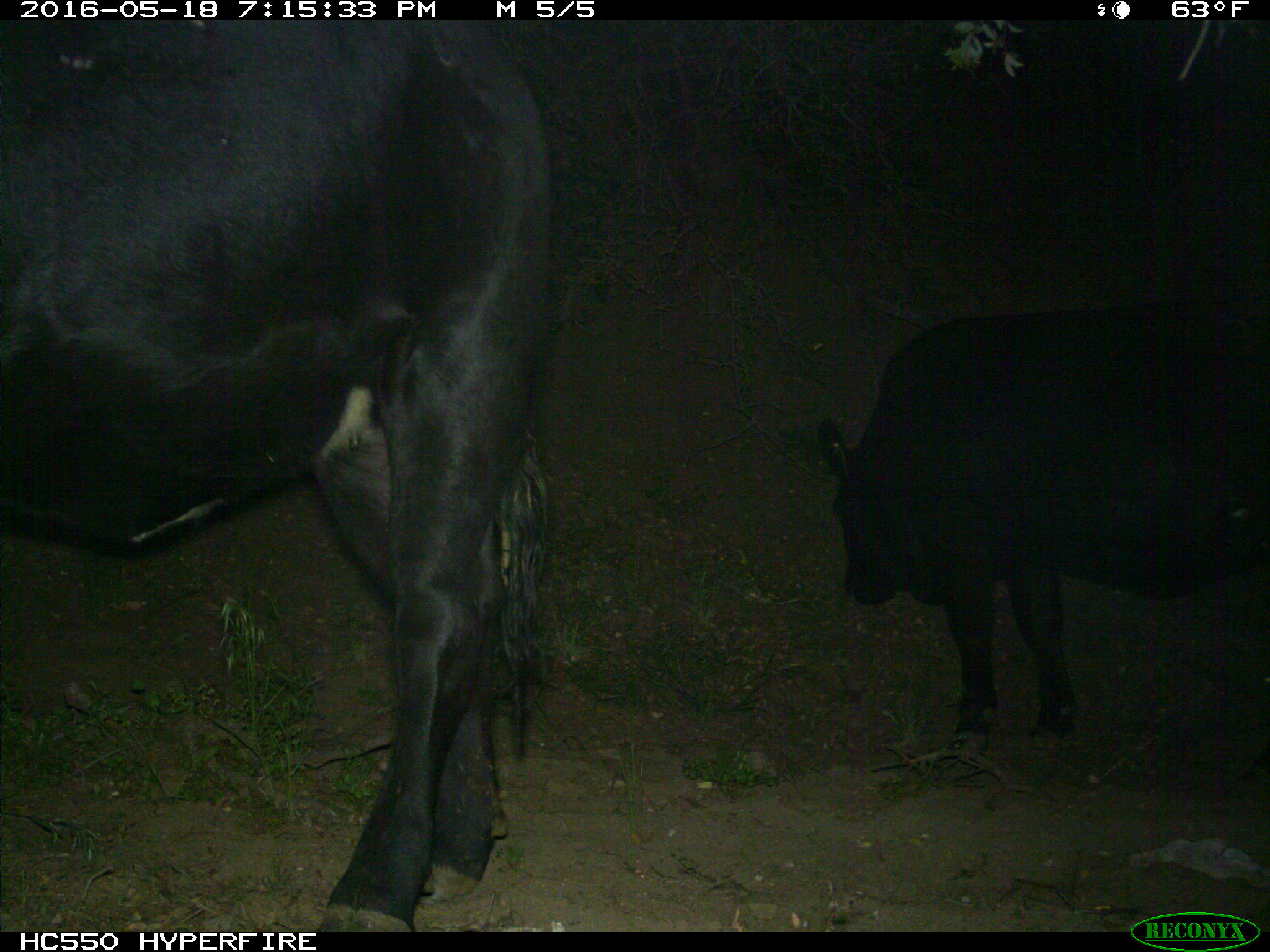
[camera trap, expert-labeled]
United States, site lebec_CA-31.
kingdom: Animalia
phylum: Chordata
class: Mammalia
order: Artiodactyla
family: Bovidae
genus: Bos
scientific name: Bos taurus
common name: domestic cow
Bos taurus (domestic cow).